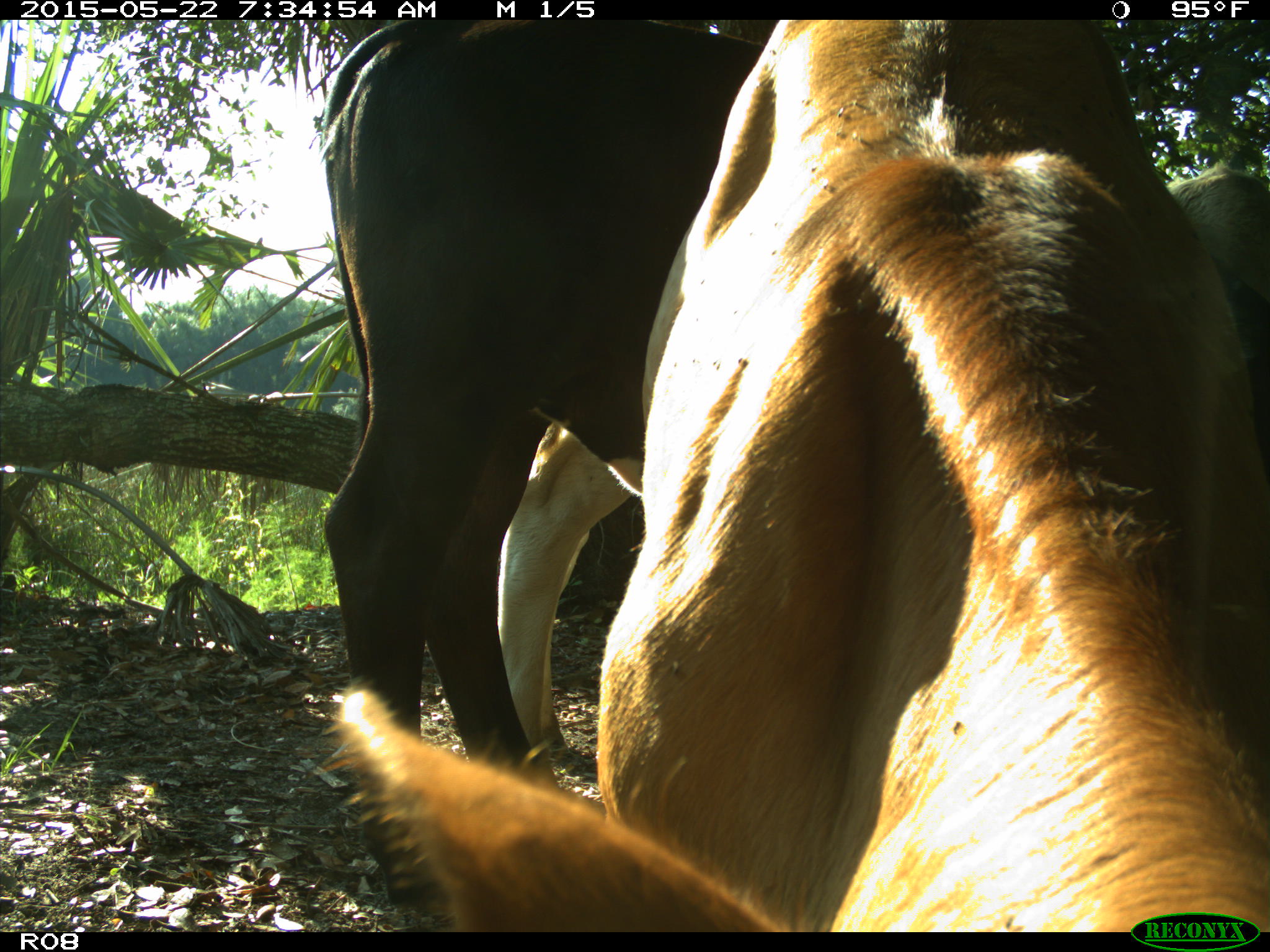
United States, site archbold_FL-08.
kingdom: Animalia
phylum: Chordata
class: Mammalia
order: Artiodactyla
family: Bovidae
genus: Bos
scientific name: Bos taurus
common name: domestic cow